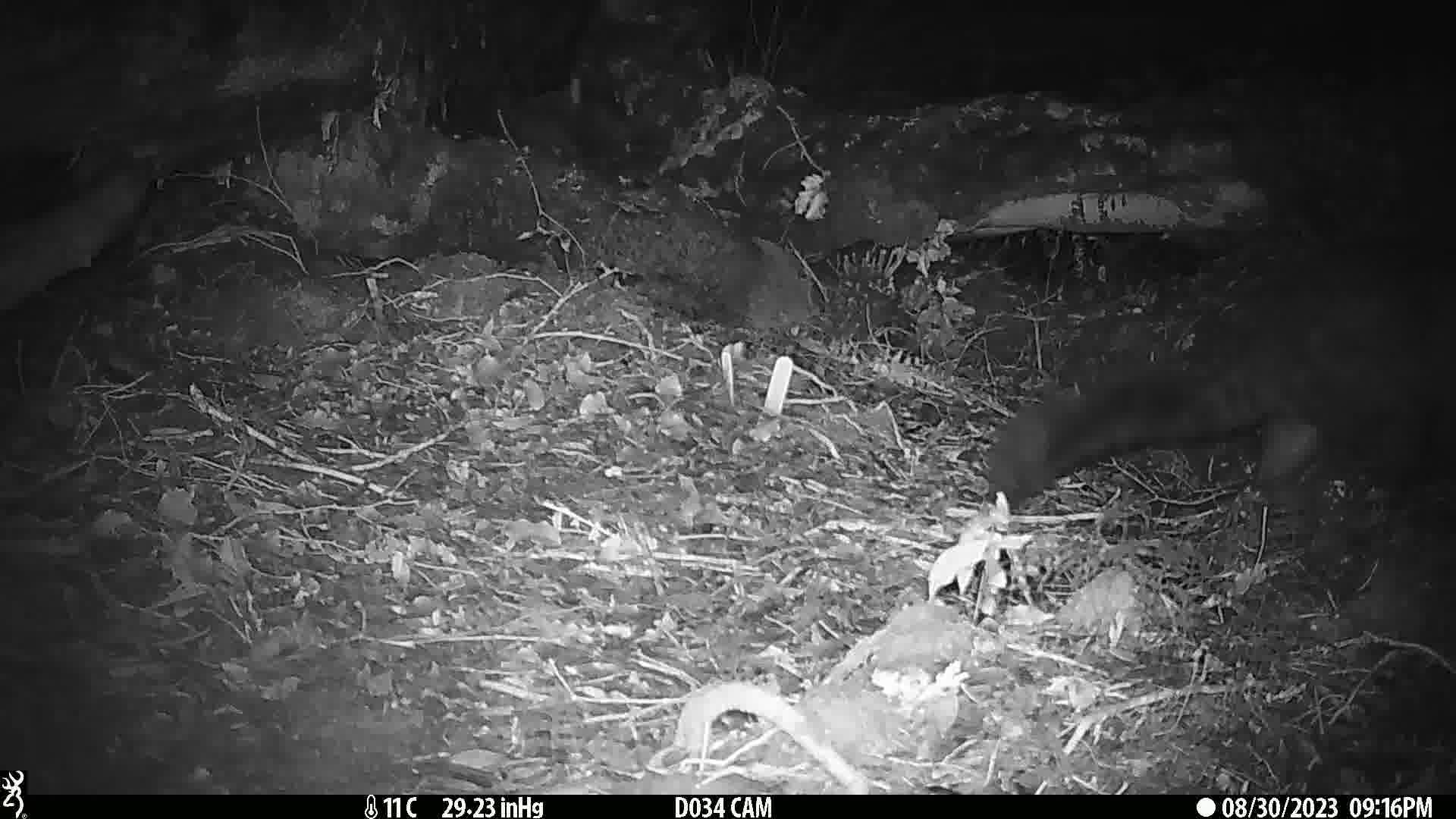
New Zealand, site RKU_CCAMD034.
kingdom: Animalia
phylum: Chordata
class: Mammalia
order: Diprotodontia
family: Phalangeridae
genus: Trichosurus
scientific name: Trichosurus vulpecula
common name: common brushtail possum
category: possum